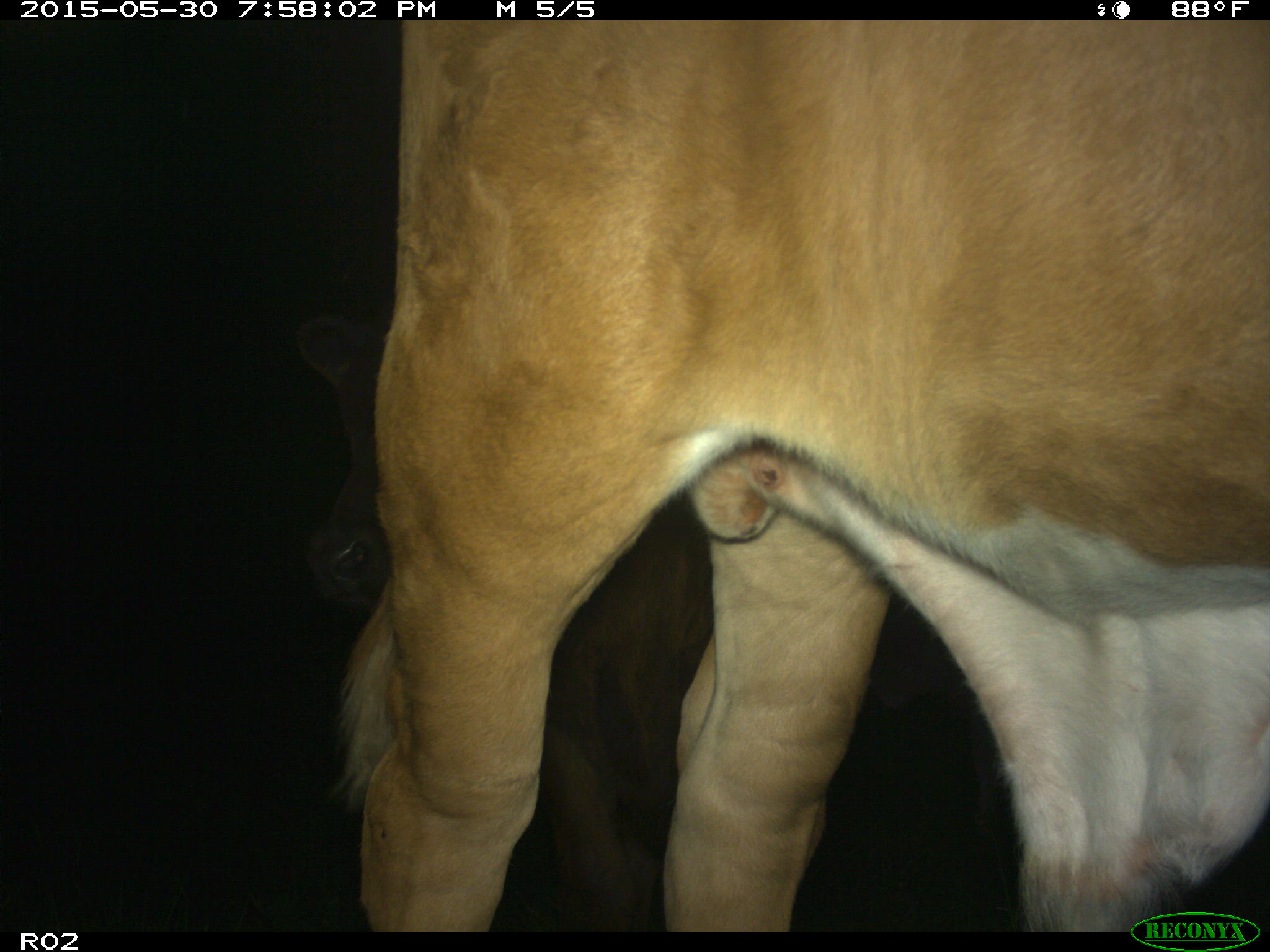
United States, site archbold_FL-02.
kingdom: Animalia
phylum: Chordata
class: Mammalia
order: Artiodactyla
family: Bovidae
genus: Bos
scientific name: Bos taurus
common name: domestic cow